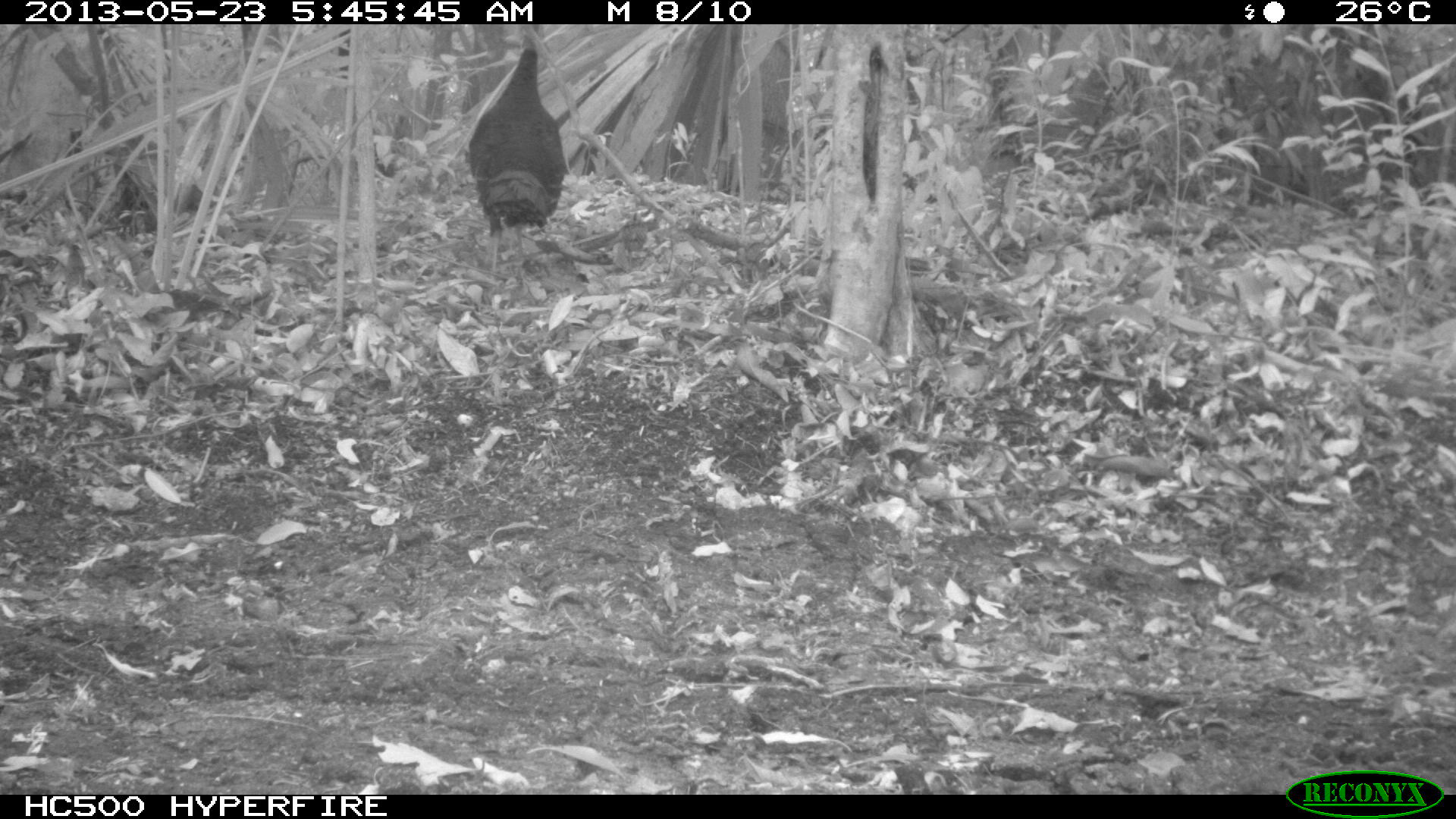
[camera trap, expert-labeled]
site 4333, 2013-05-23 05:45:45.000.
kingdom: Animalia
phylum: Chordata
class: Aves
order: Galliformes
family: Phasianidae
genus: Meleagris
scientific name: Meleagris ocellata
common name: ocellated turkey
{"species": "Meleagris ocellata (ocellated turkey)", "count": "6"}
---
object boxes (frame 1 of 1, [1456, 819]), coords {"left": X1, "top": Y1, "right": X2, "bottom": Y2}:
meleagris ocellata: {"left": 467, "top": 24, "right": 567, "bottom": 277}